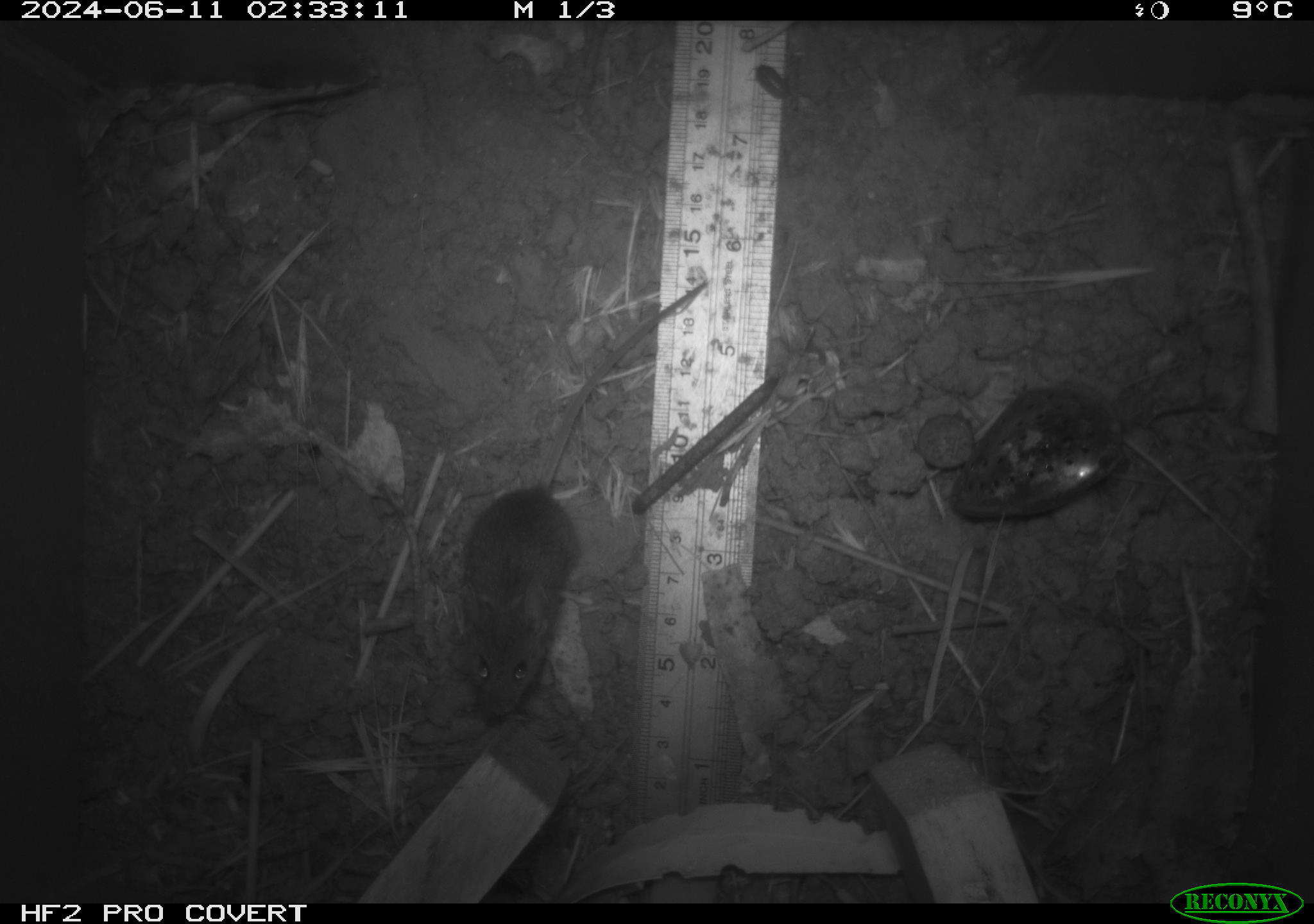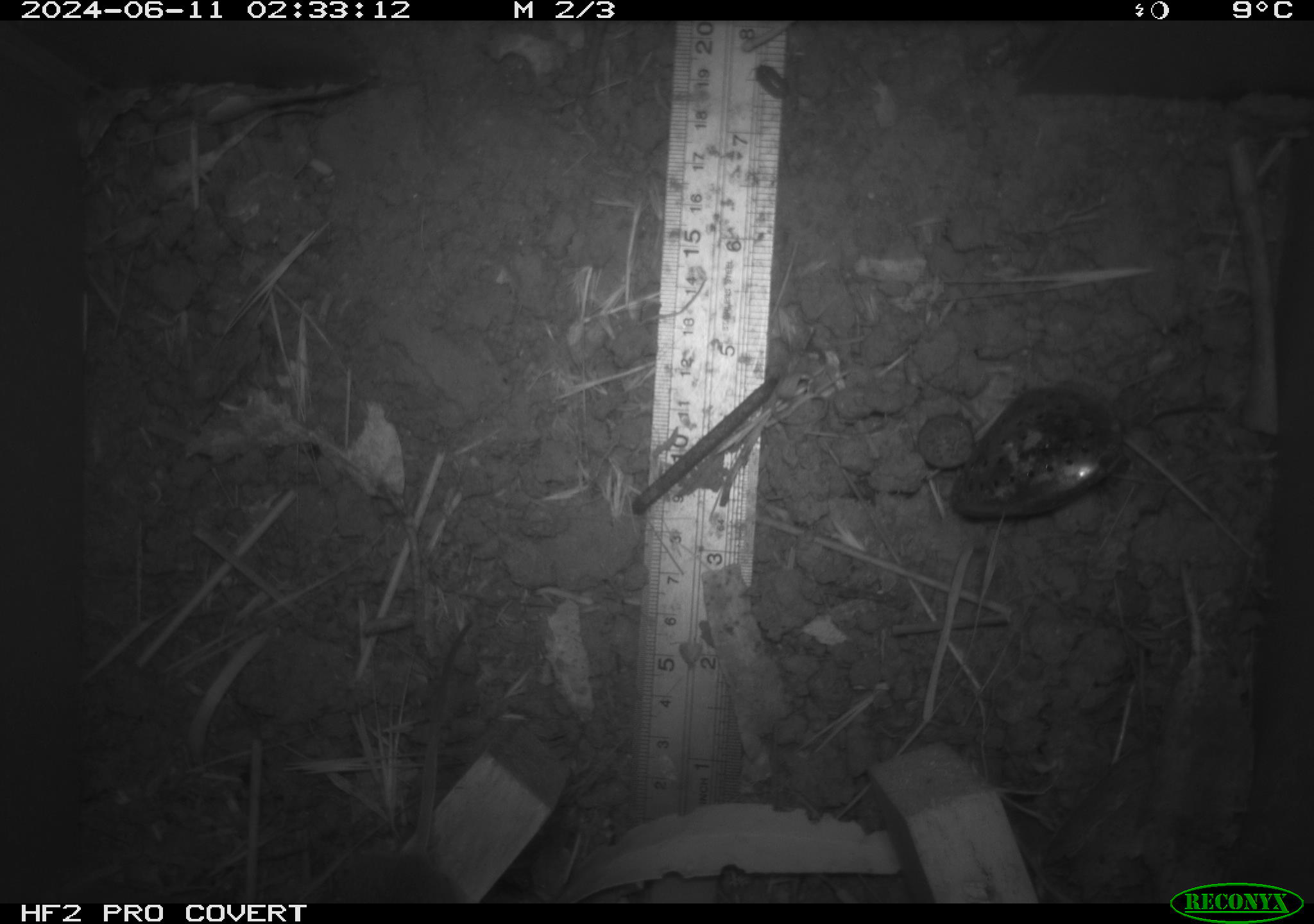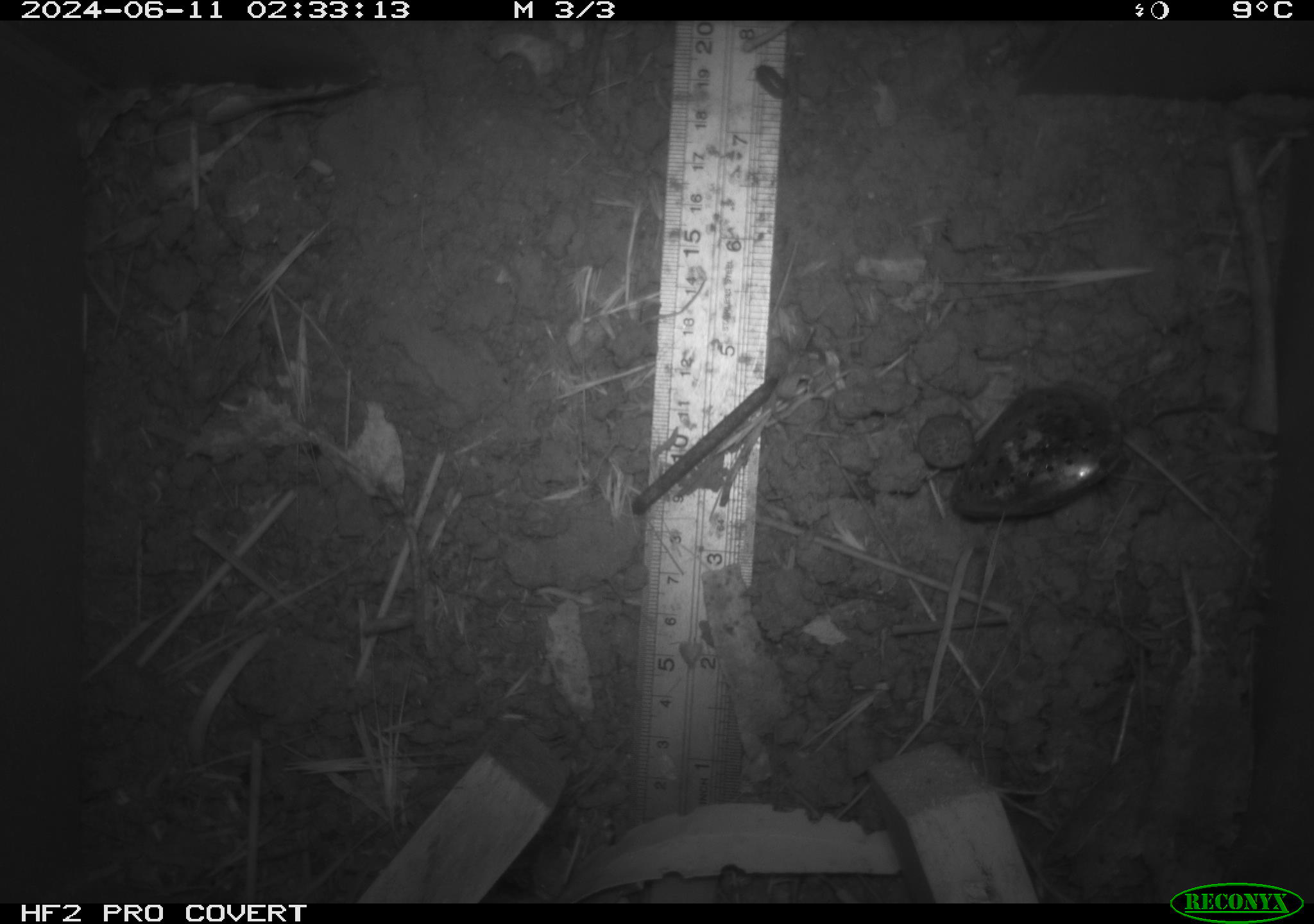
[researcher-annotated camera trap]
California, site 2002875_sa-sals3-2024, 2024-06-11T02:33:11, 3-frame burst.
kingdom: Animalia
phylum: Chordata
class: Mammalia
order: Rodentia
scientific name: Rodentia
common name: mouse species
Mouse species (Rodentia).